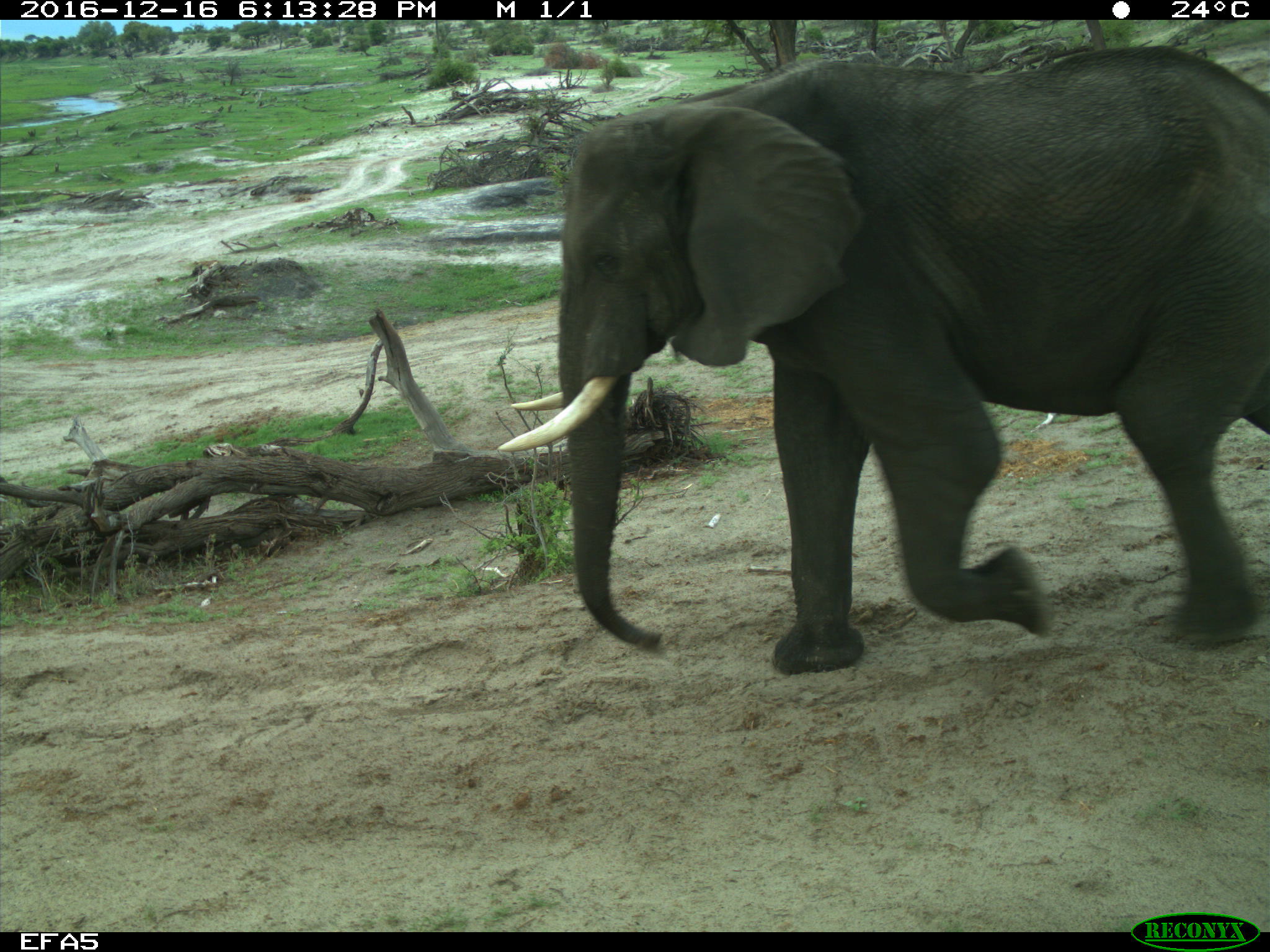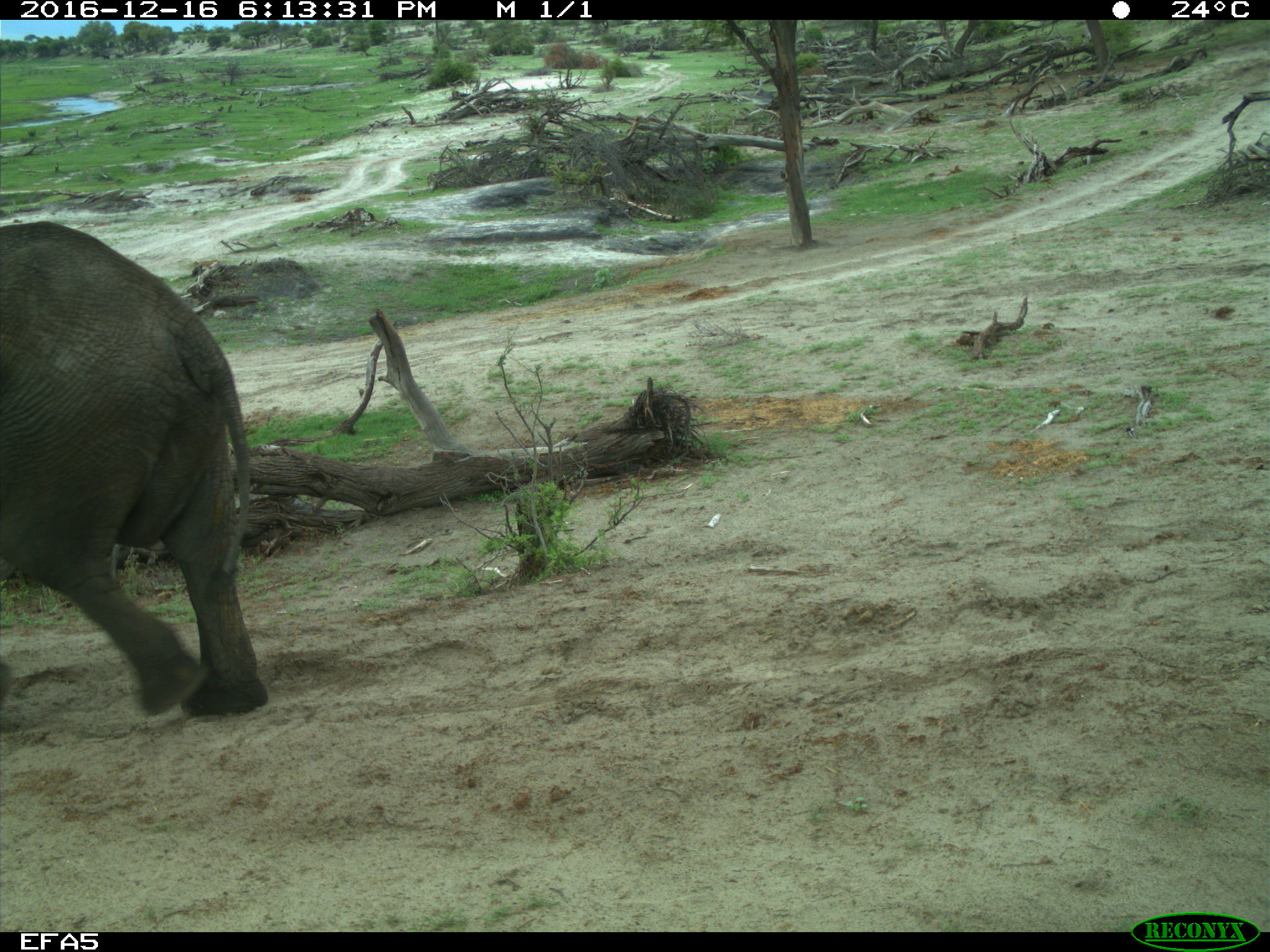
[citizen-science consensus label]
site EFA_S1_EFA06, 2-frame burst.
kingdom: Animalia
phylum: Chordata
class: Mammalia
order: Proboscidea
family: Elephantidae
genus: Loxodonta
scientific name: Loxodonta africana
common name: african bush elephant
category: elephant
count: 1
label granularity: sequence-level